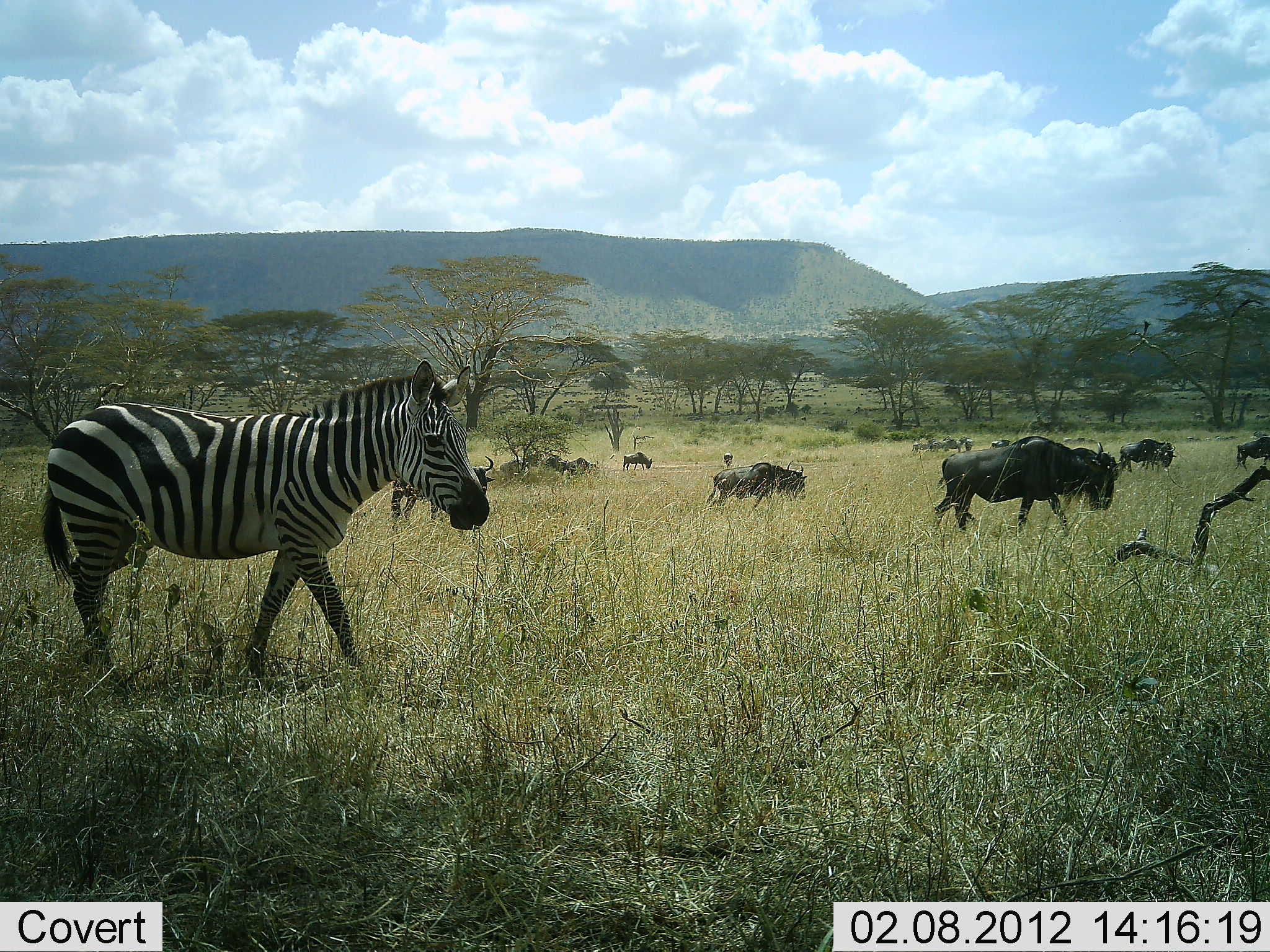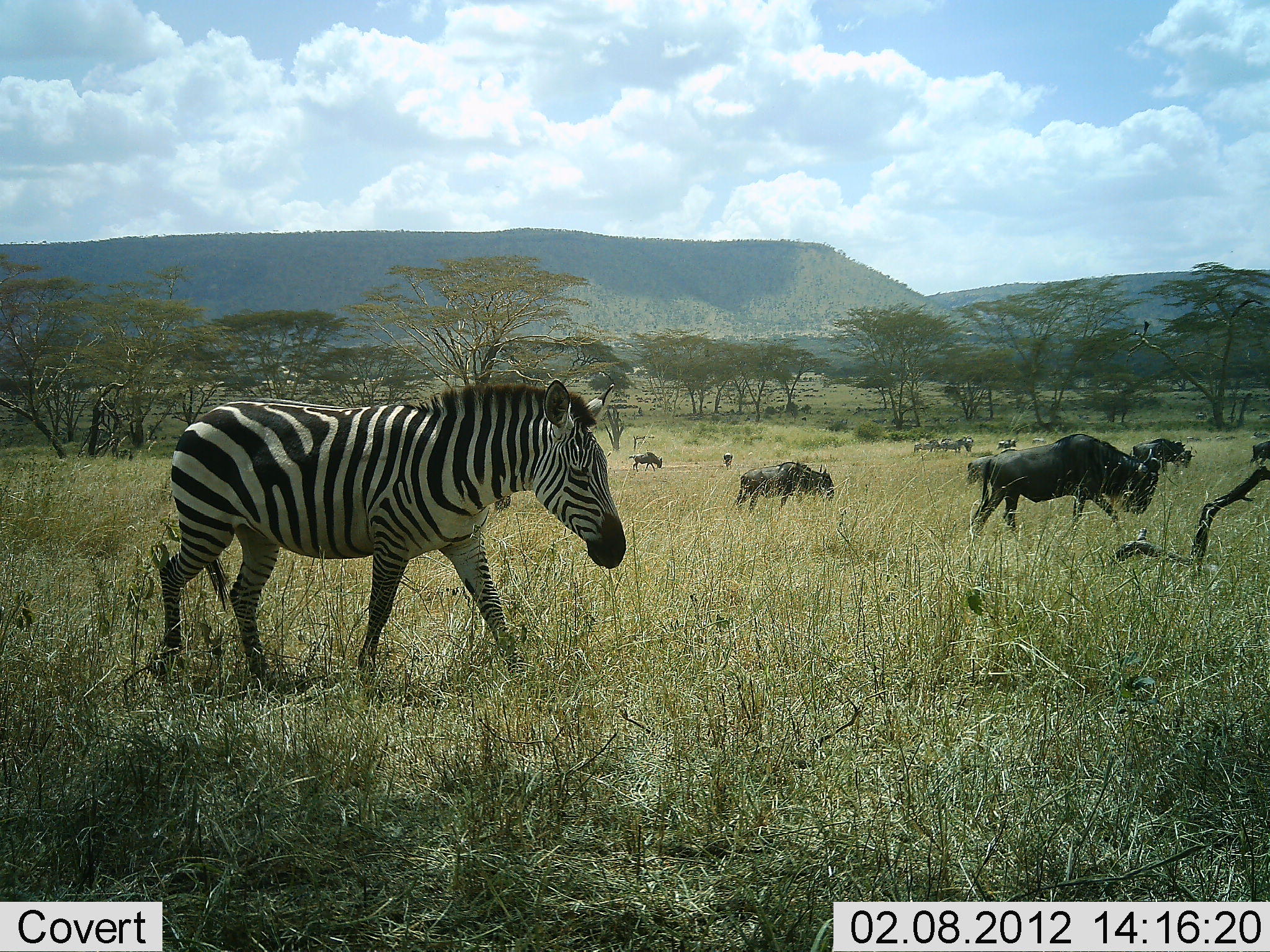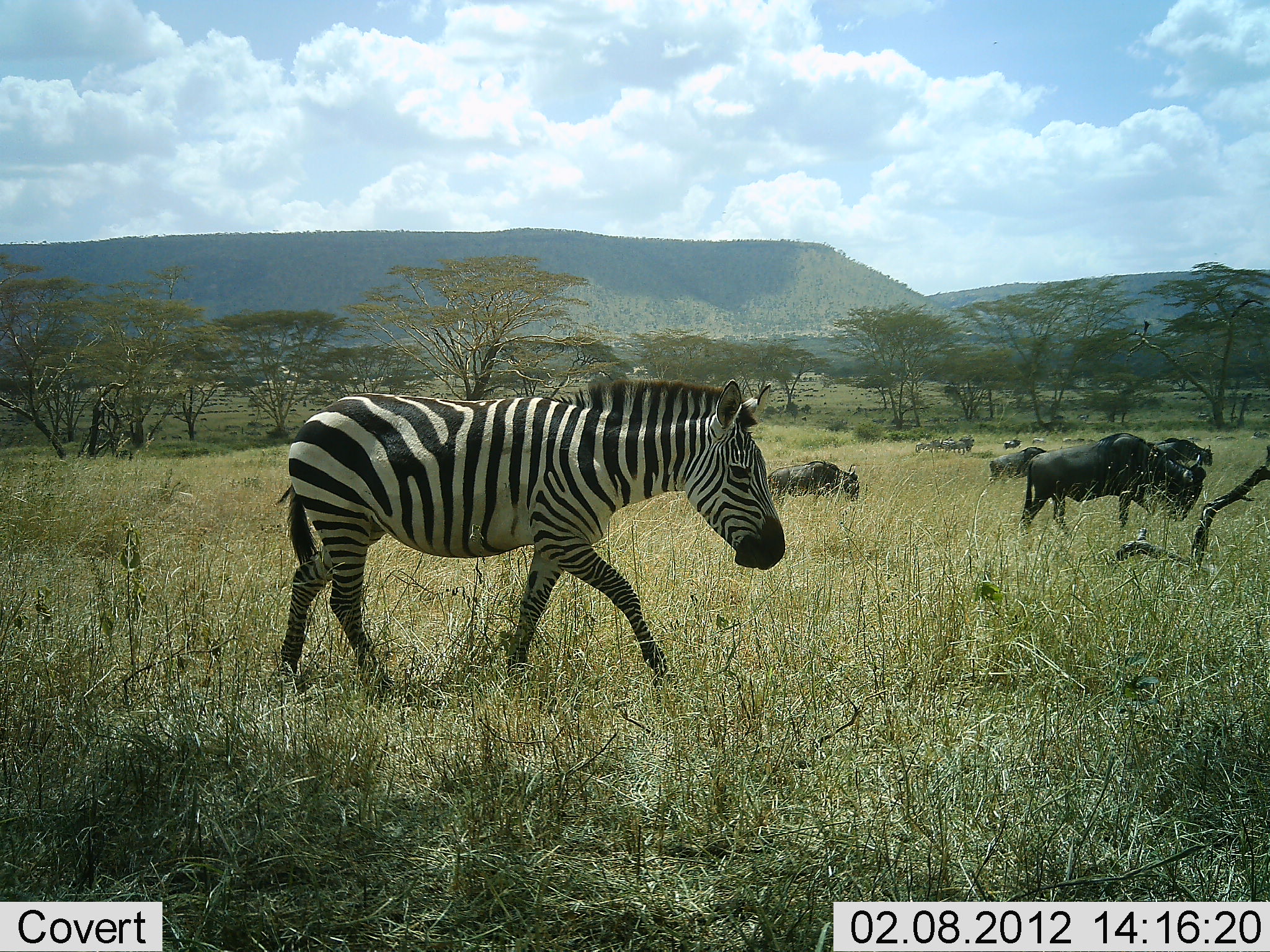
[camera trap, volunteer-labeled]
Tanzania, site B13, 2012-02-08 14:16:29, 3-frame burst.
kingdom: Animalia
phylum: Chordata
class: Mammalia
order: Artiodactyla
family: Bovidae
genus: Connochaetes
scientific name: Connochaetes taurinus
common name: blue wildebeest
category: wildebeest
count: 9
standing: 7%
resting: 4%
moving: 96%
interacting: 0%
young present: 0%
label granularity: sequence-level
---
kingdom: Animalia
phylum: Chordata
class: Mammalia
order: Perissodactyla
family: Equidae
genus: Equus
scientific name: Equus quagga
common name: plains zebra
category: zebra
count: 1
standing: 10%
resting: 0%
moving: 97%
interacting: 0%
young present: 0%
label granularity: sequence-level